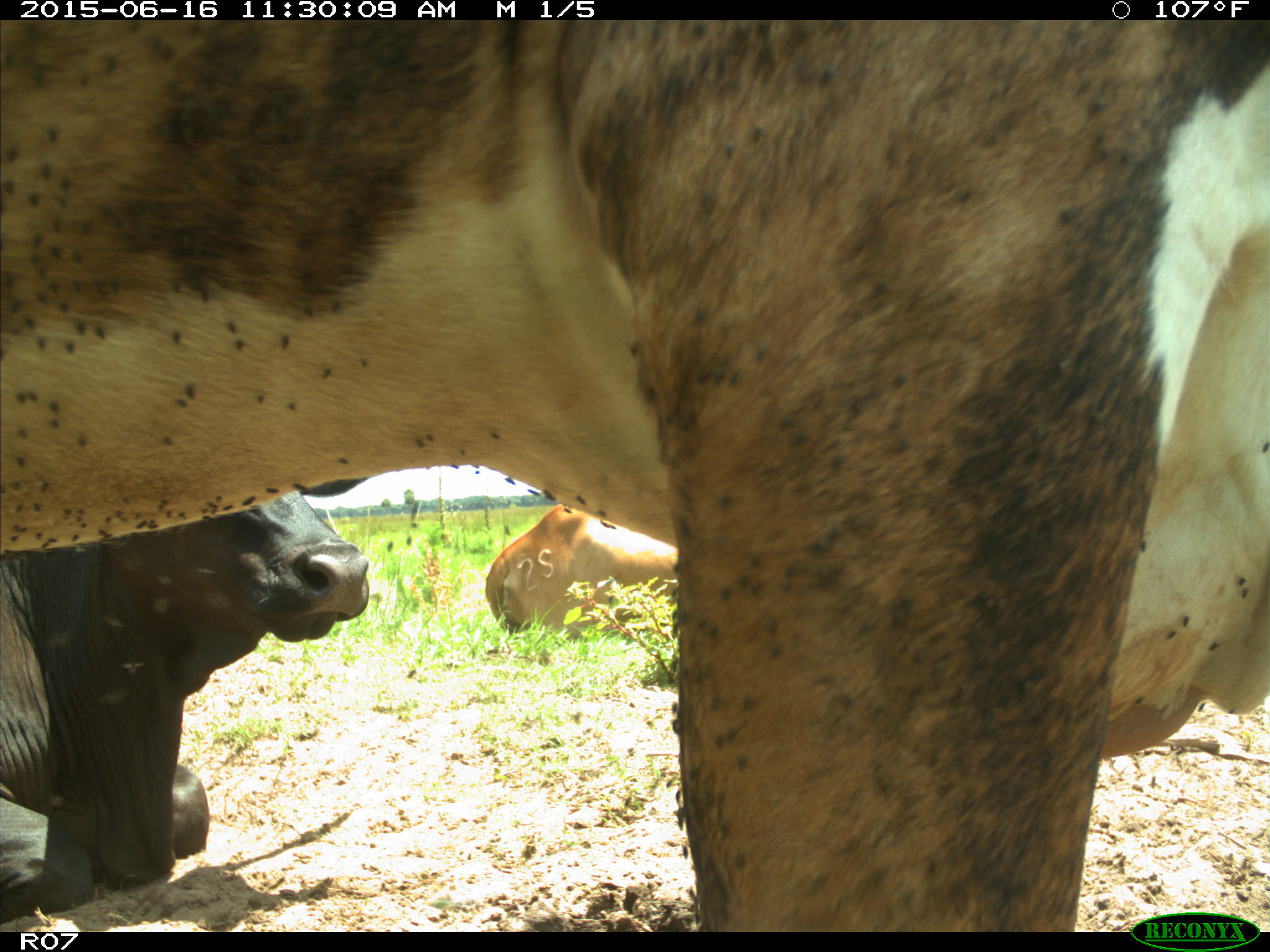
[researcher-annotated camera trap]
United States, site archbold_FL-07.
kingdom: Animalia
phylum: Chordata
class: Mammalia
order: Artiodactyla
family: Bovidae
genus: Bos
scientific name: Bos taurus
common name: domestic cow